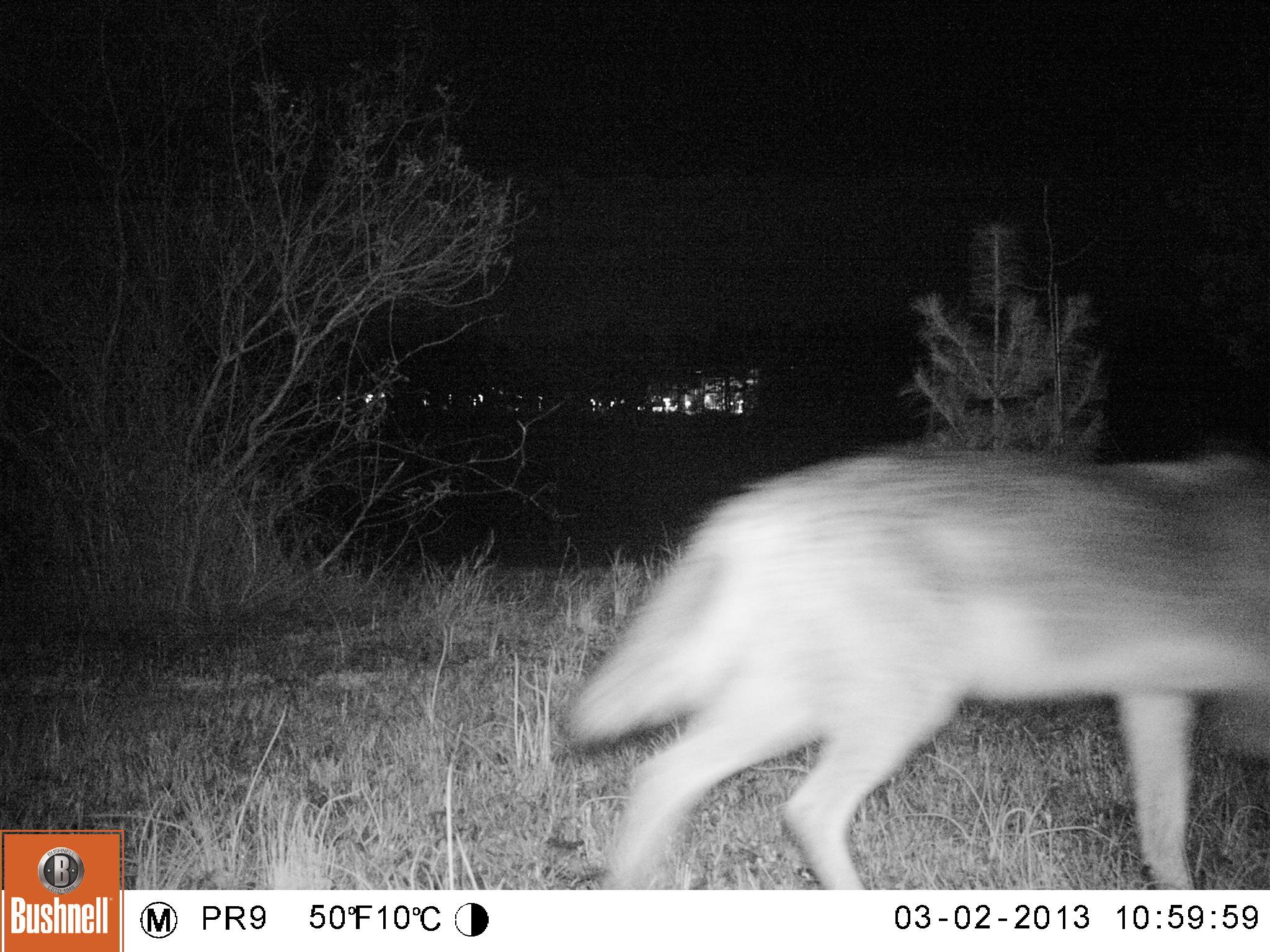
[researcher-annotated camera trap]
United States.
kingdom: Animalia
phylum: Chordata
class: Mammalia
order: Carnivora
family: Canidae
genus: Canis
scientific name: Canis latrans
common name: coyote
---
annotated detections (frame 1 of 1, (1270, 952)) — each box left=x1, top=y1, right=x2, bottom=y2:
Coyote: left=557, top=415, right=1270, bottom=895